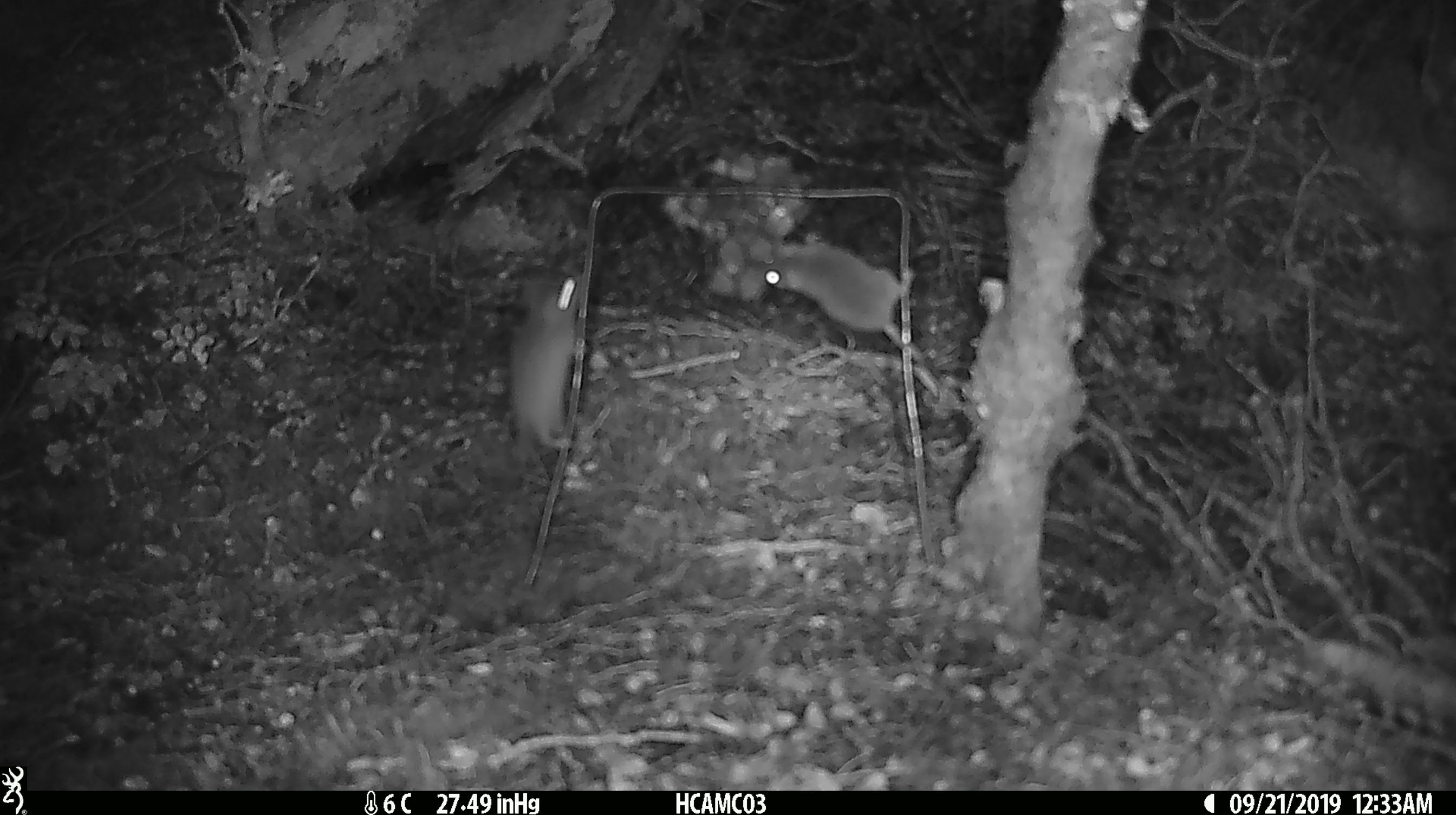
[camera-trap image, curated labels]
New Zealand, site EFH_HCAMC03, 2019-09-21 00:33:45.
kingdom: Animalia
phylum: Chordata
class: Mammalia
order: Rodentia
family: Muridae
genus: Mus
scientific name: Mus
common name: mouse